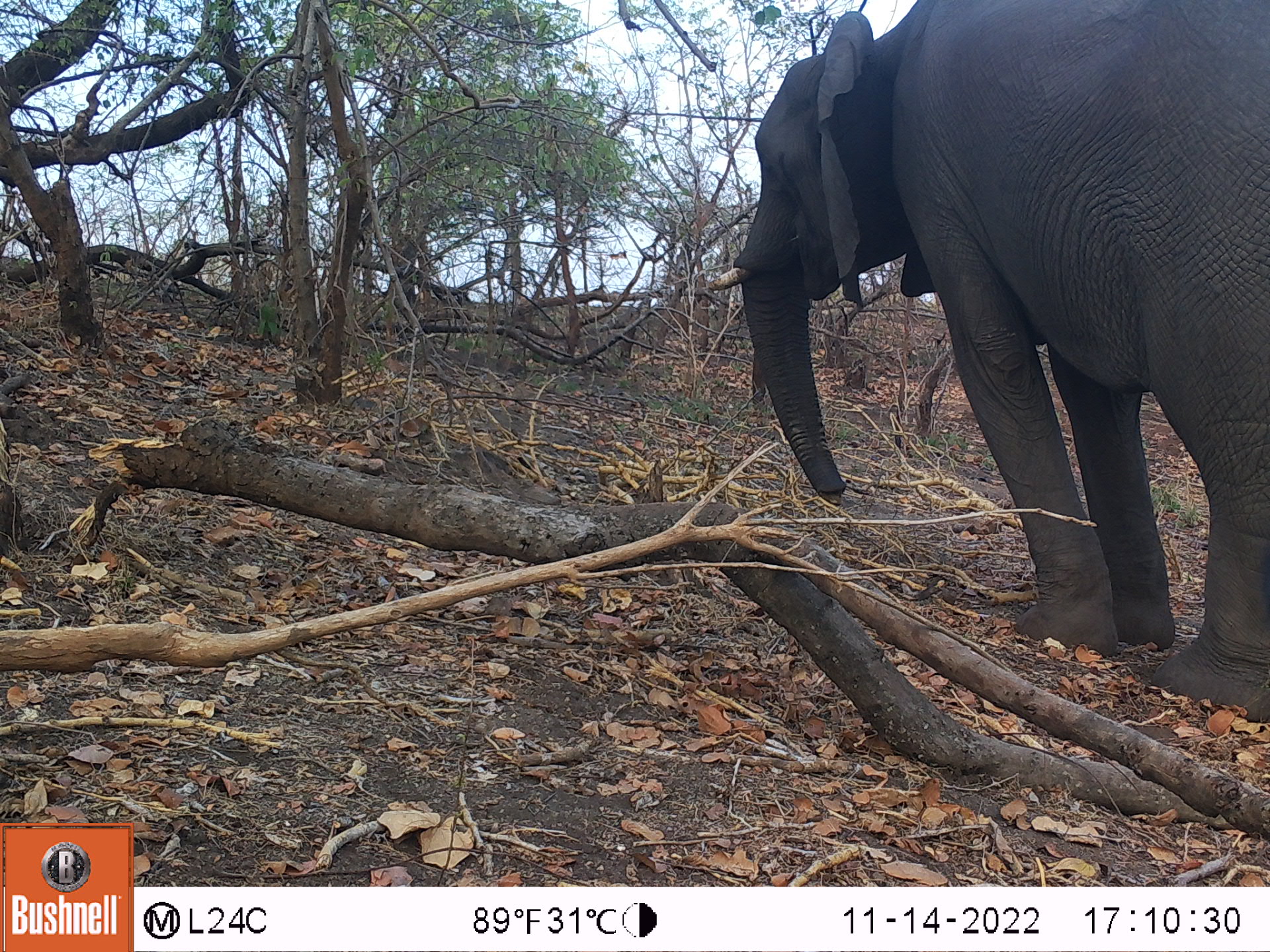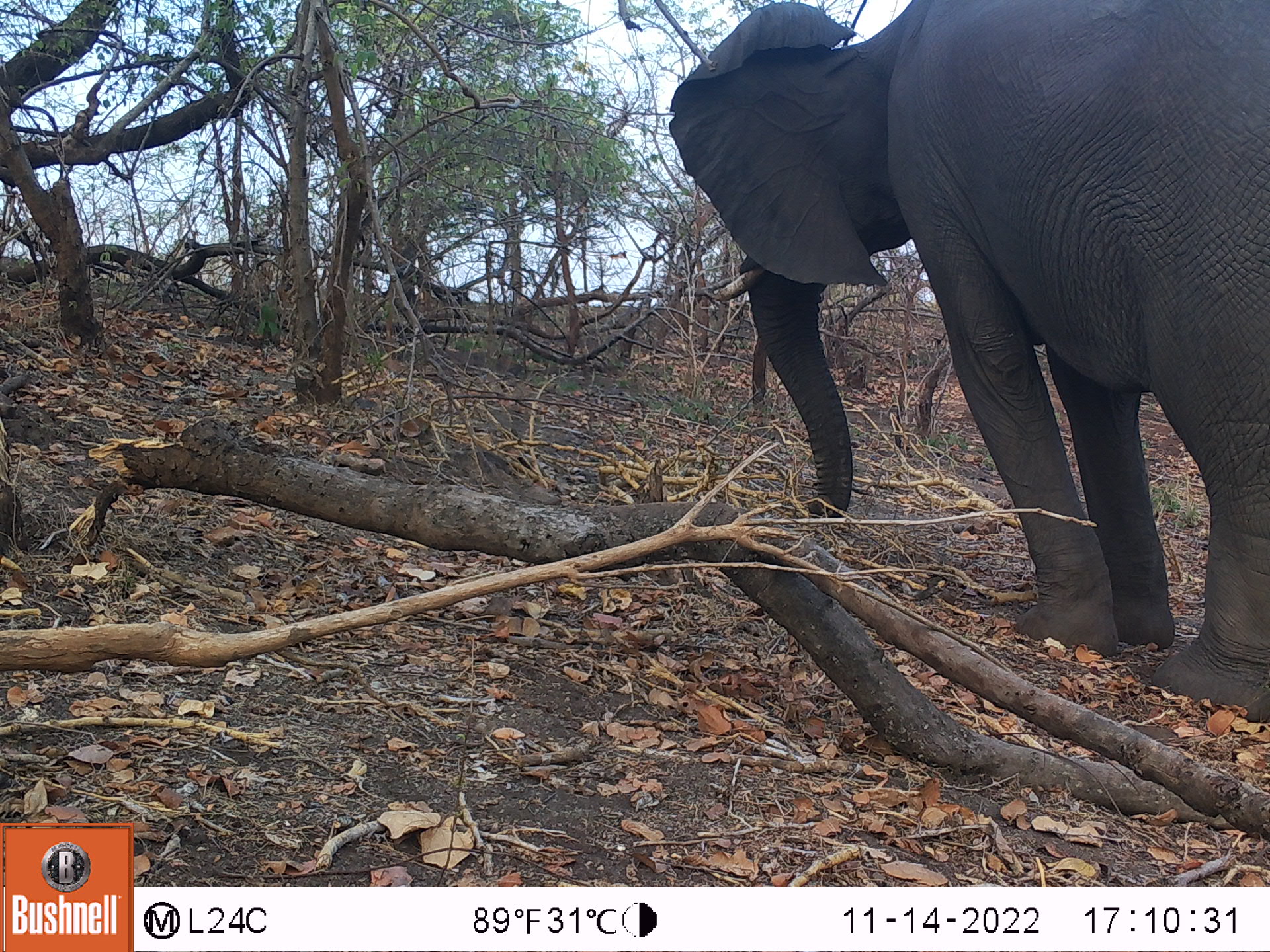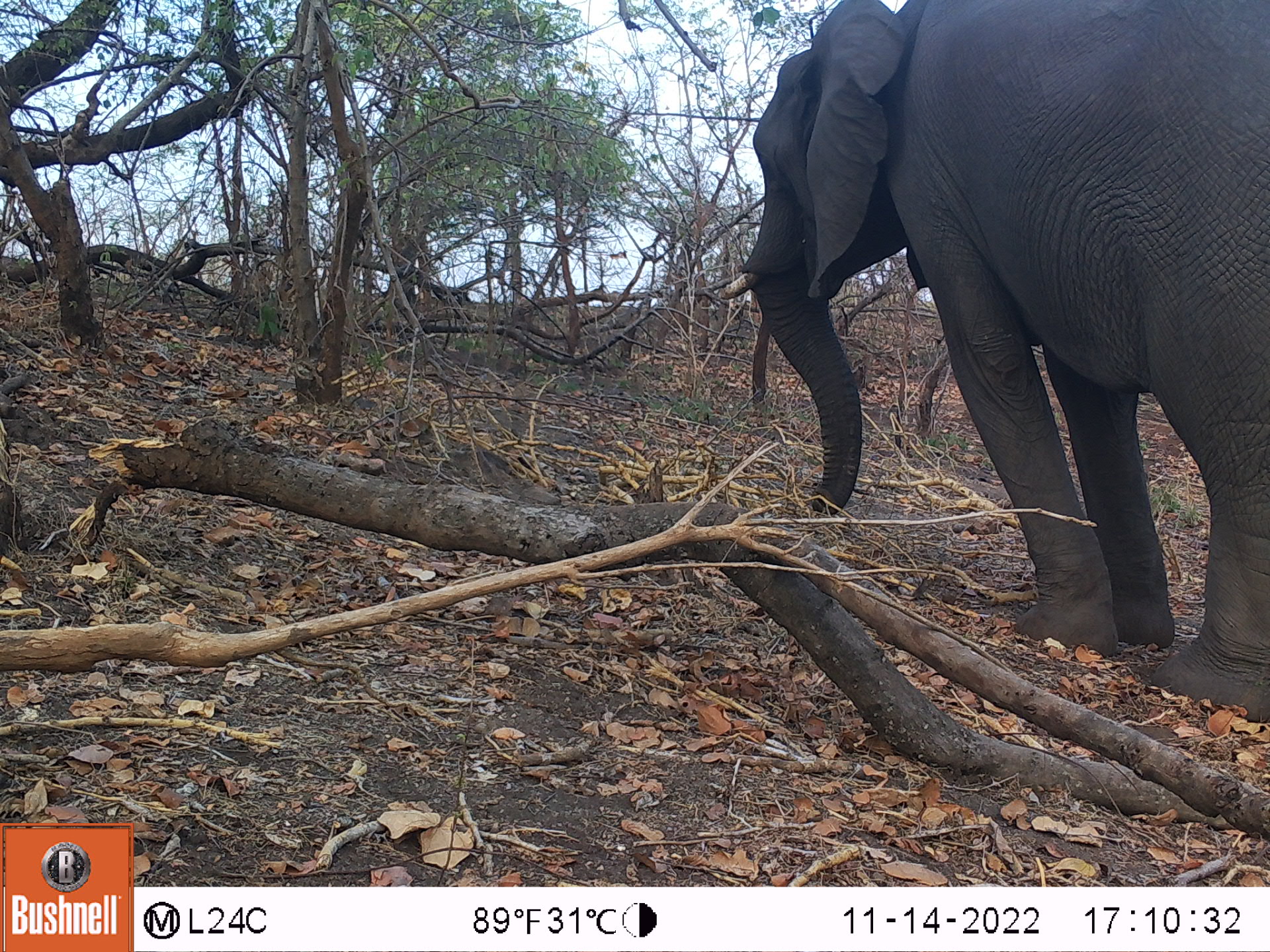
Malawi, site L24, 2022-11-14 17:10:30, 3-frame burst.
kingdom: Animalia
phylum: Chordata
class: Mammalia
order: Proboscidea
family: Elephantidae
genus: Loxodonta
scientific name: Loxodonta africana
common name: african savanna elephant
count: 1